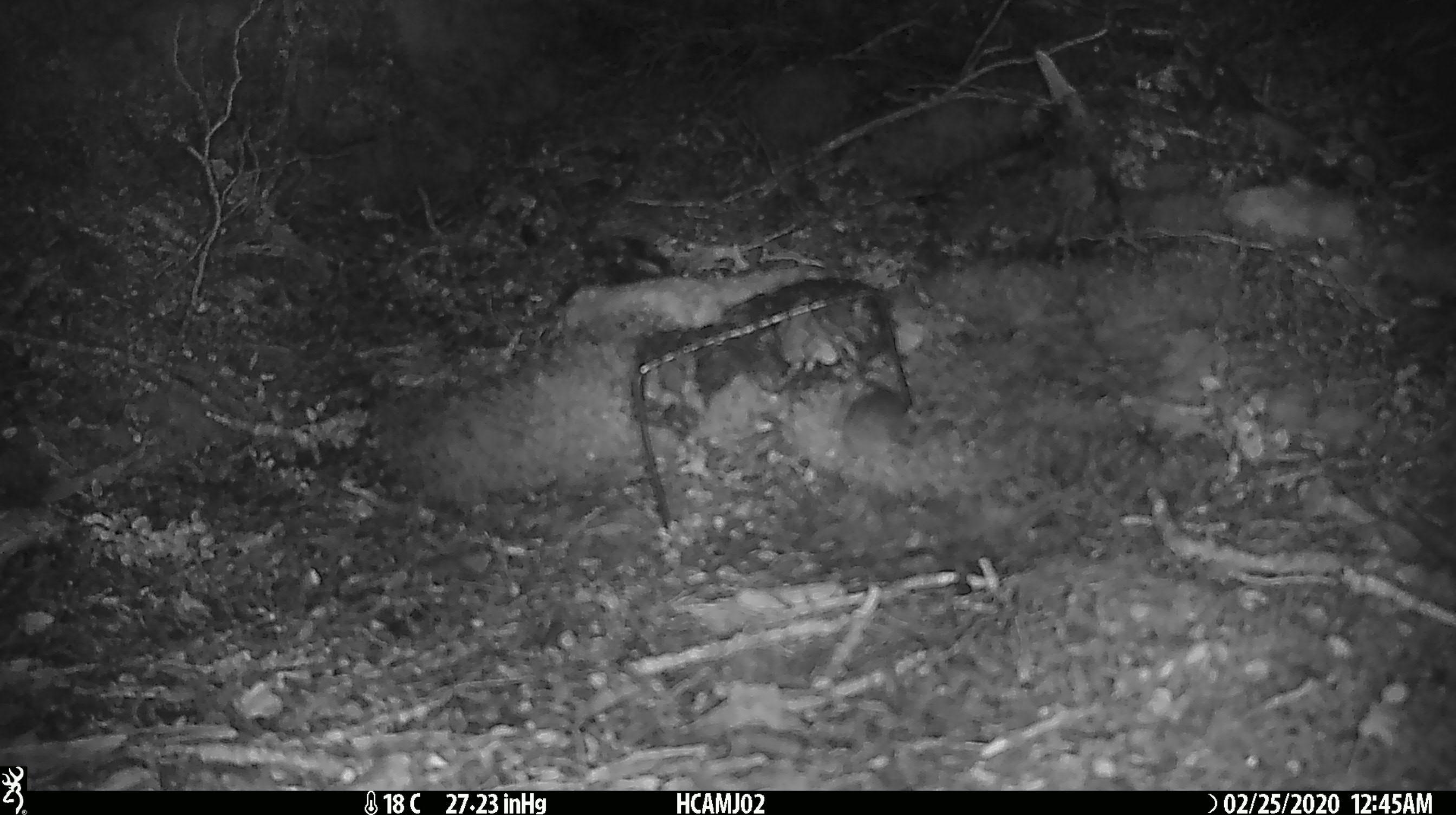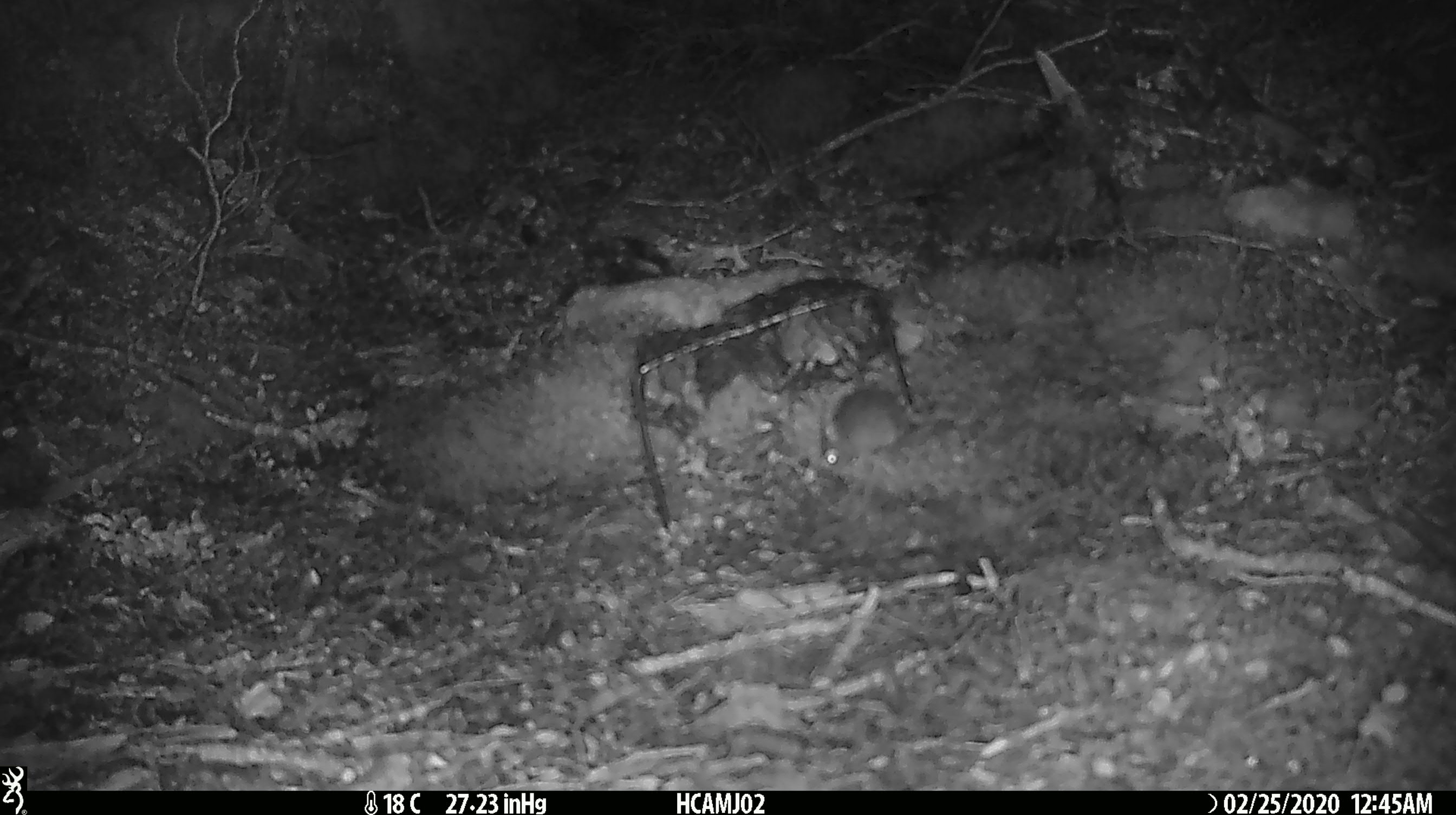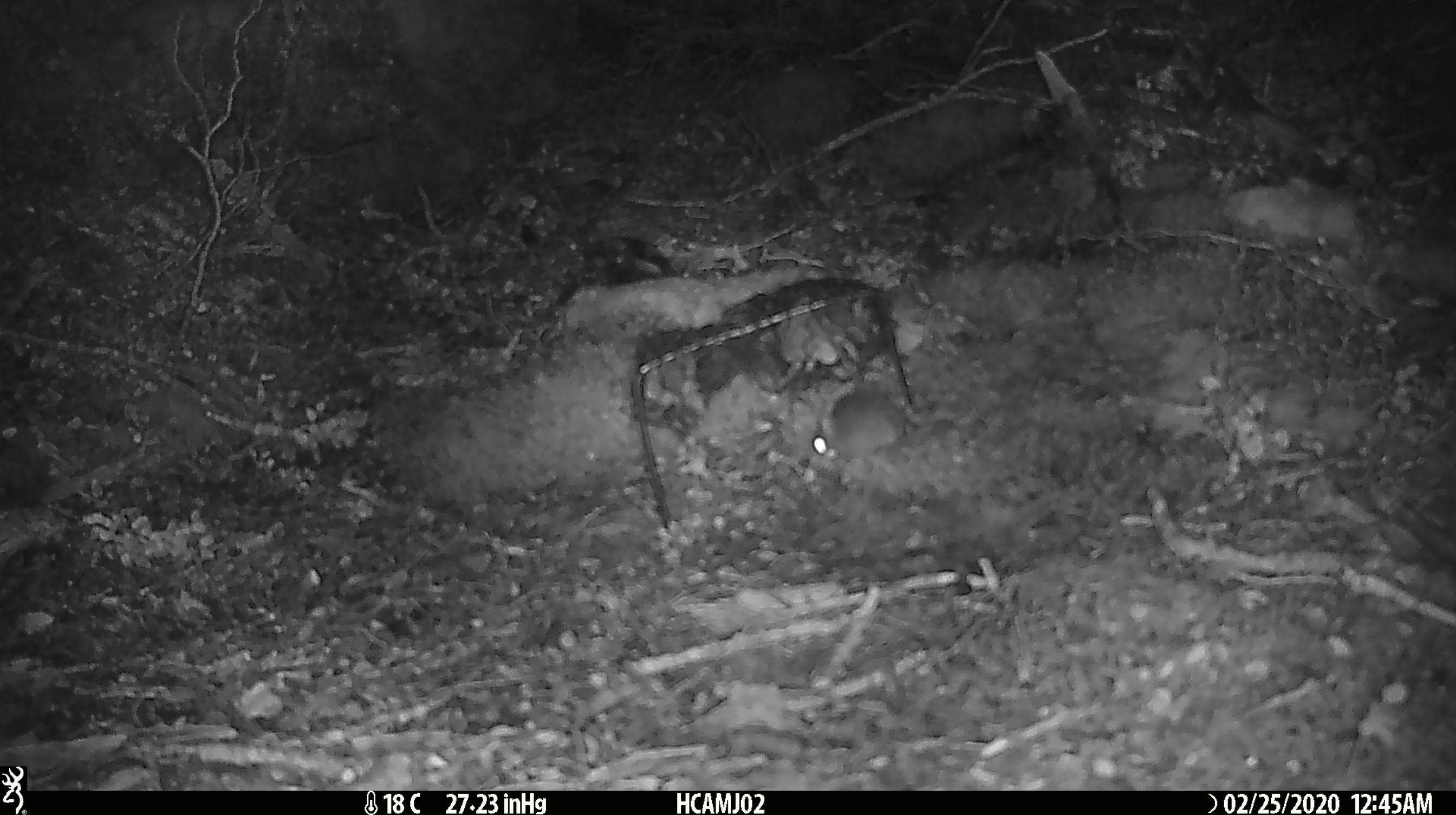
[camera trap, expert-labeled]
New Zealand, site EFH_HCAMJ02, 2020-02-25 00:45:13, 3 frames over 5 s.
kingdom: Animalia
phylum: Chordata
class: Mammalia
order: Rodentia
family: Muridae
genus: Mus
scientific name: Mus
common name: mouse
Mouse (Mus).